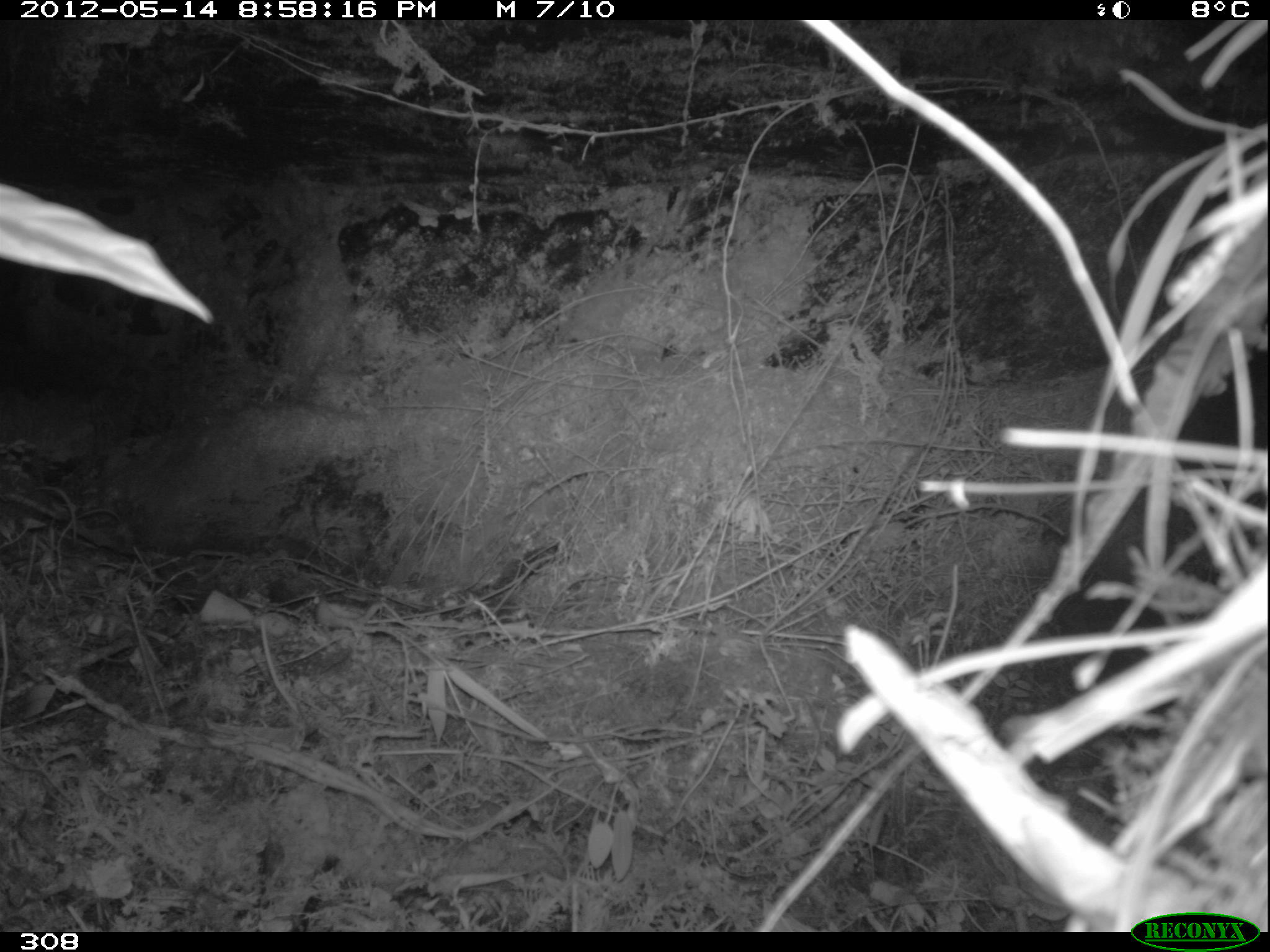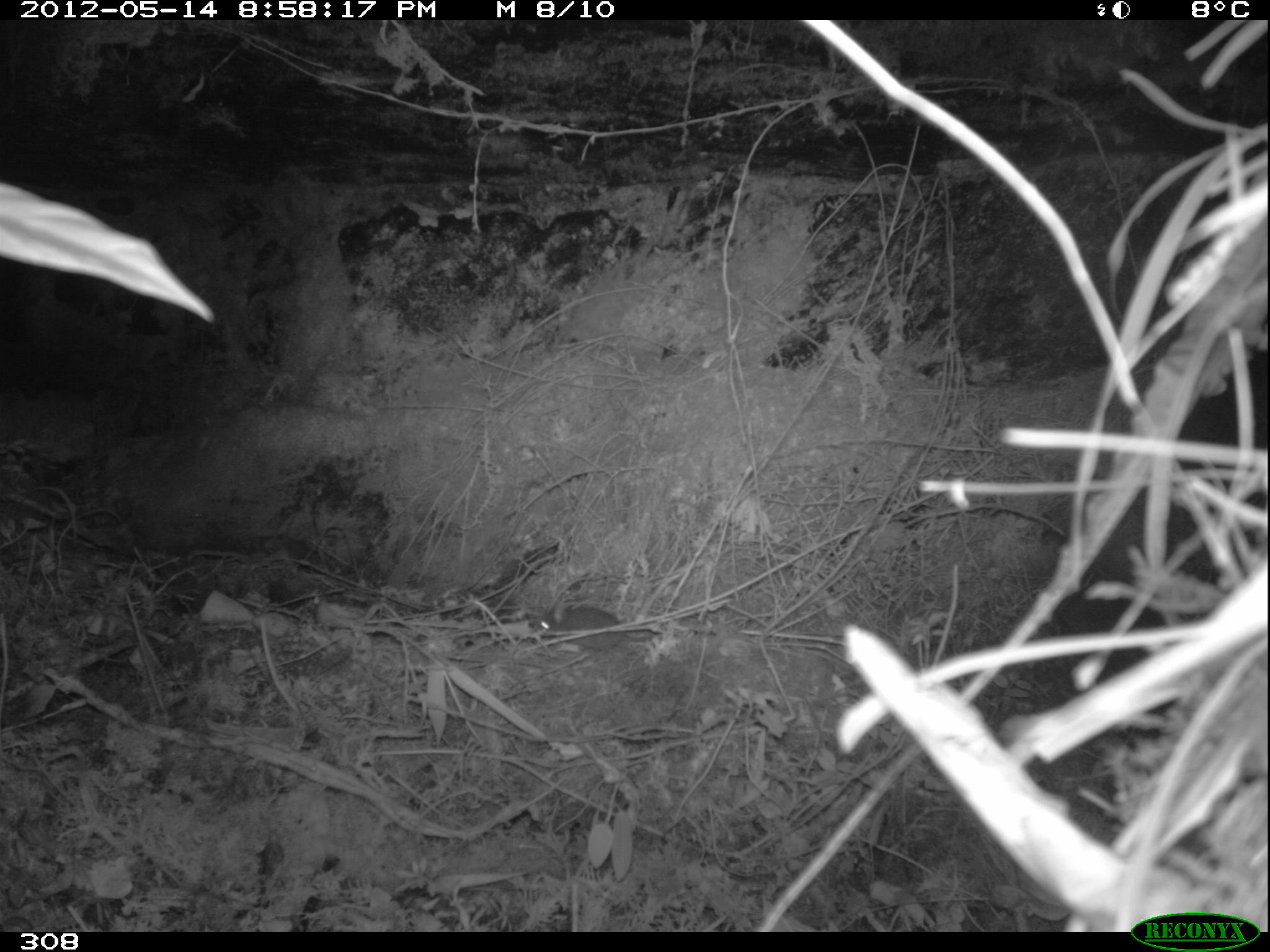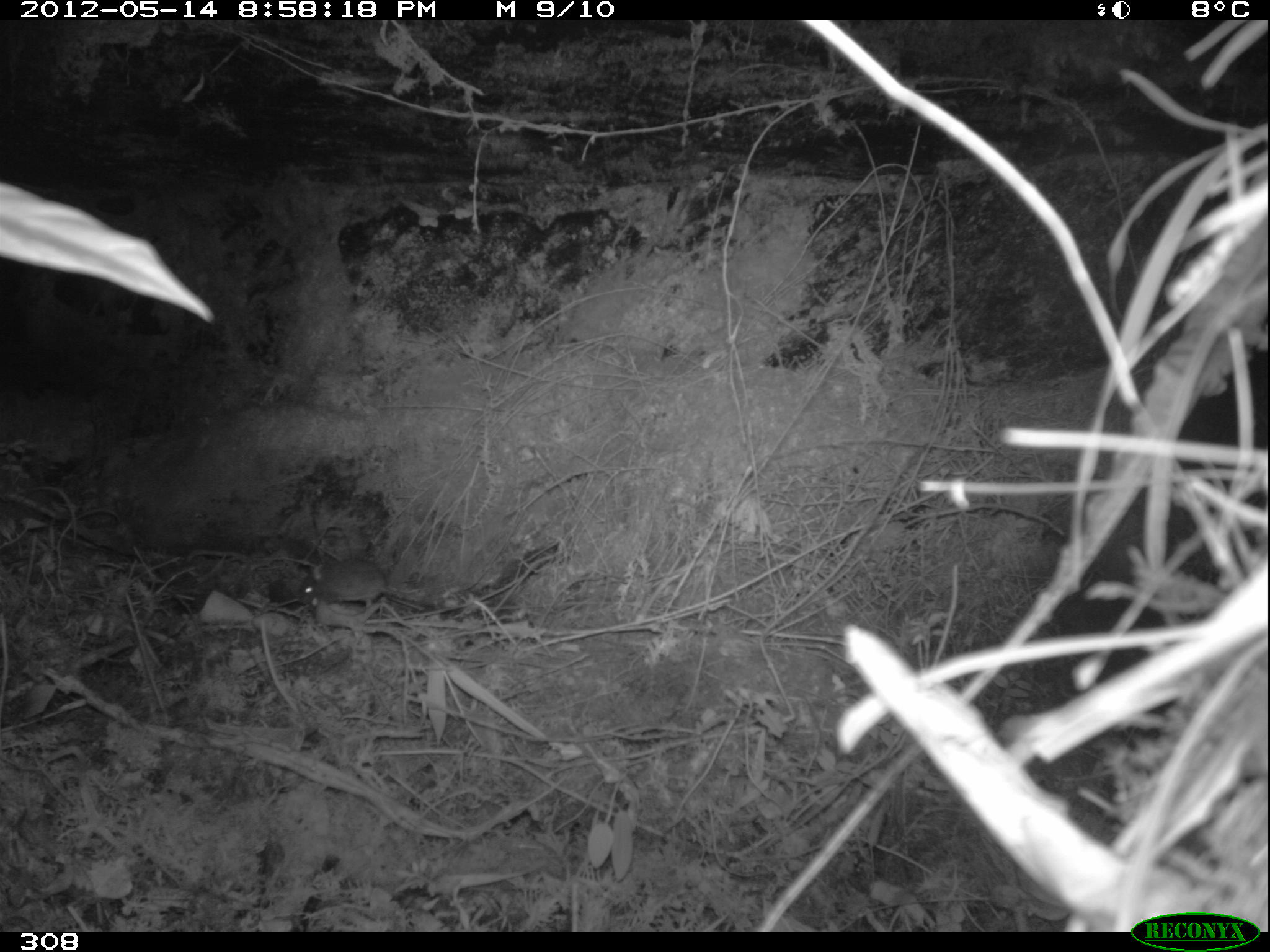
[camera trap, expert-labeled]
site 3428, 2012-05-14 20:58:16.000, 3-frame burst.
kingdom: Animalia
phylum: Chordata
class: Mammalia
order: Rodentia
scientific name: Rodentia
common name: rodents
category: unknown rodent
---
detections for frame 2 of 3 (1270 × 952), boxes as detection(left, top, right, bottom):
unknown rodent: detection(536, 606, 651, 650)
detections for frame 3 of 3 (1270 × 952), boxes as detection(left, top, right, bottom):
unknown rodent: detection(298, 557, 442, 609)